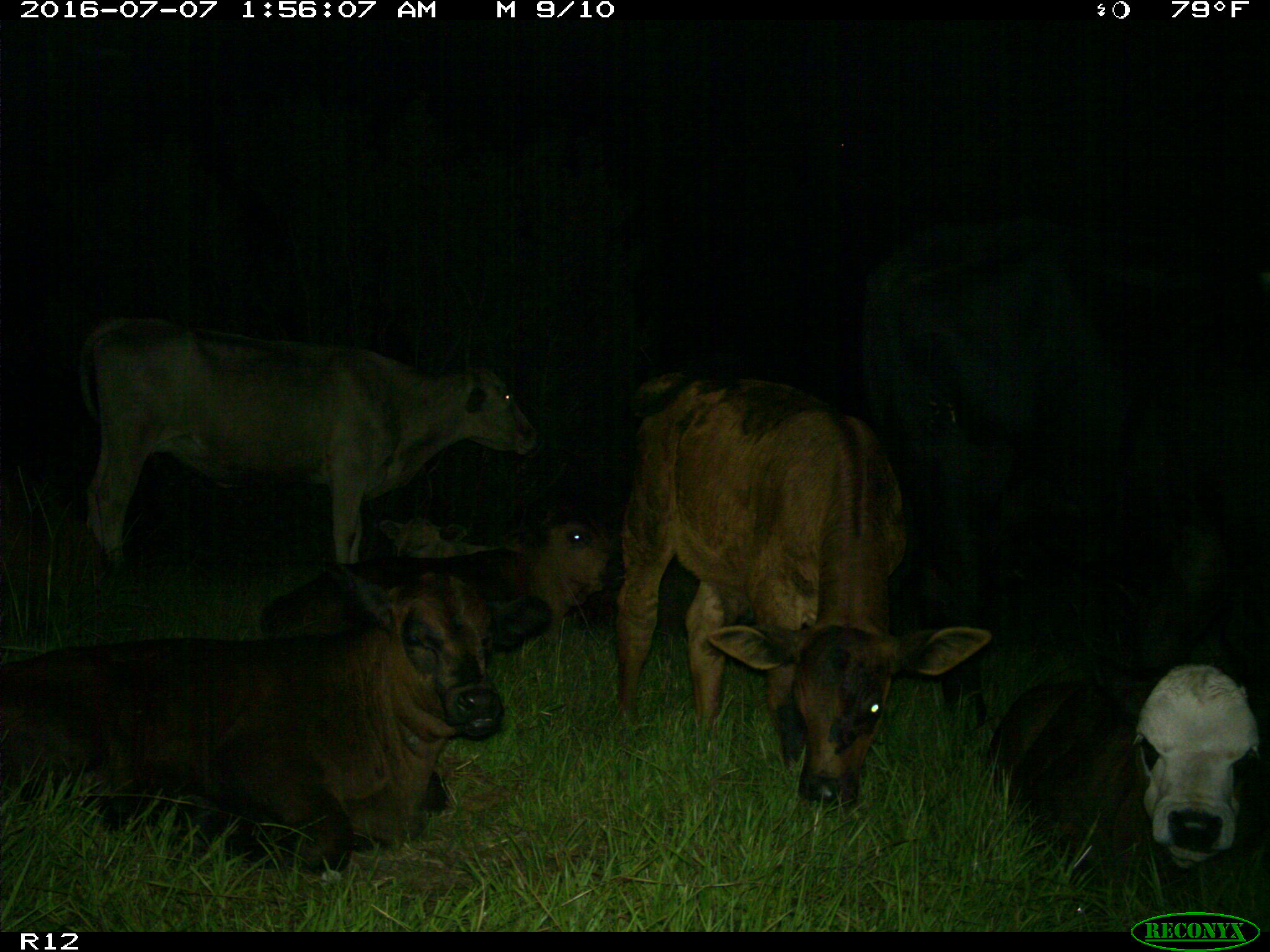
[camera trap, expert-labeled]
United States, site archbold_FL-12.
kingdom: Animalia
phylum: Chordata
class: Mammalia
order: Artiodactyla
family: Bovidae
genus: Bos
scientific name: Bos taurus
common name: domestic cow